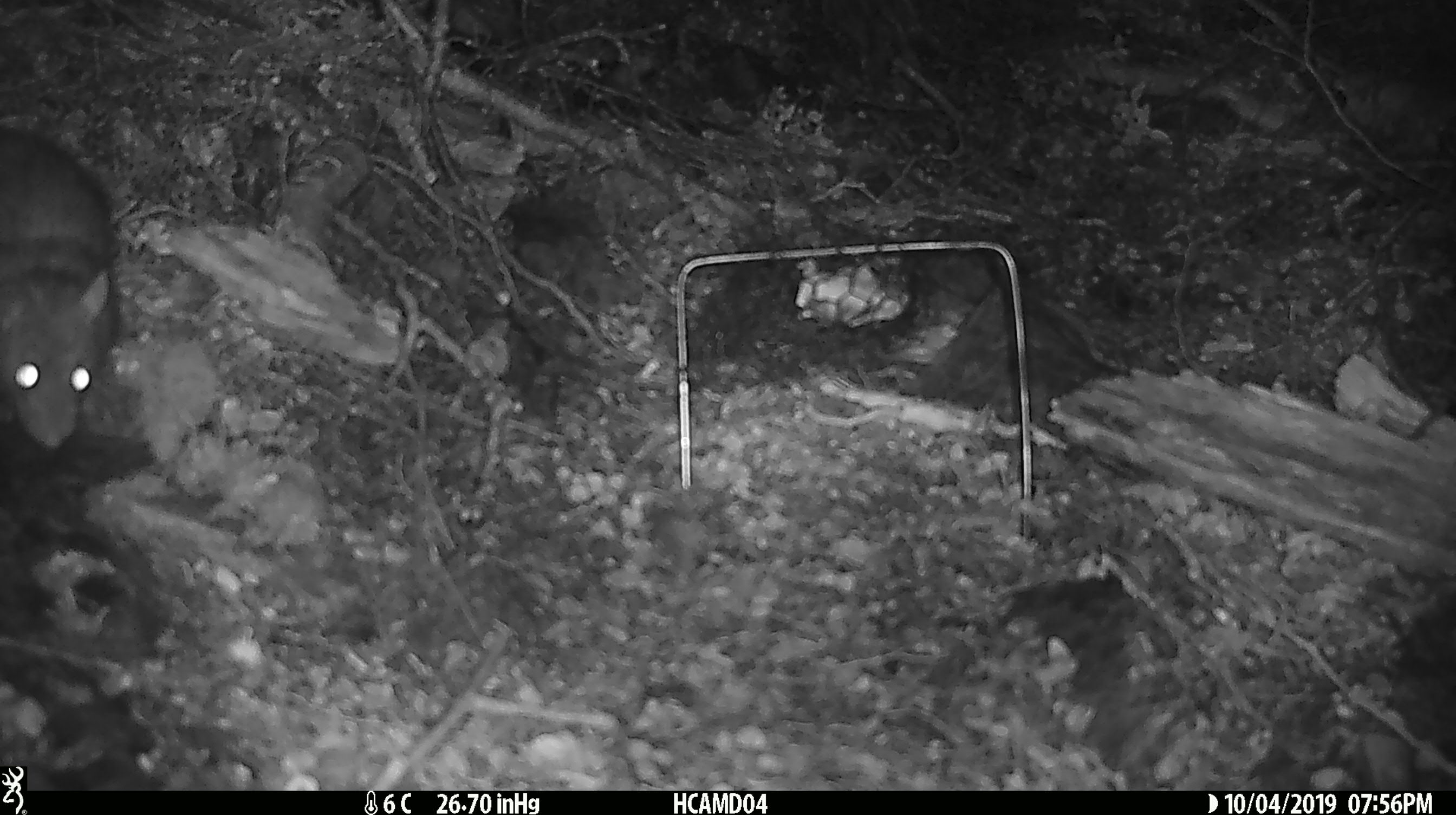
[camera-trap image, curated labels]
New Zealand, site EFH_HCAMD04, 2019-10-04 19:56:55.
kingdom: Animalia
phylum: Chordata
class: Mammalia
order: Rodentia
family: Muridae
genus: Rattus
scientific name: Rattus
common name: rat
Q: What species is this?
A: Rat (Rattus).